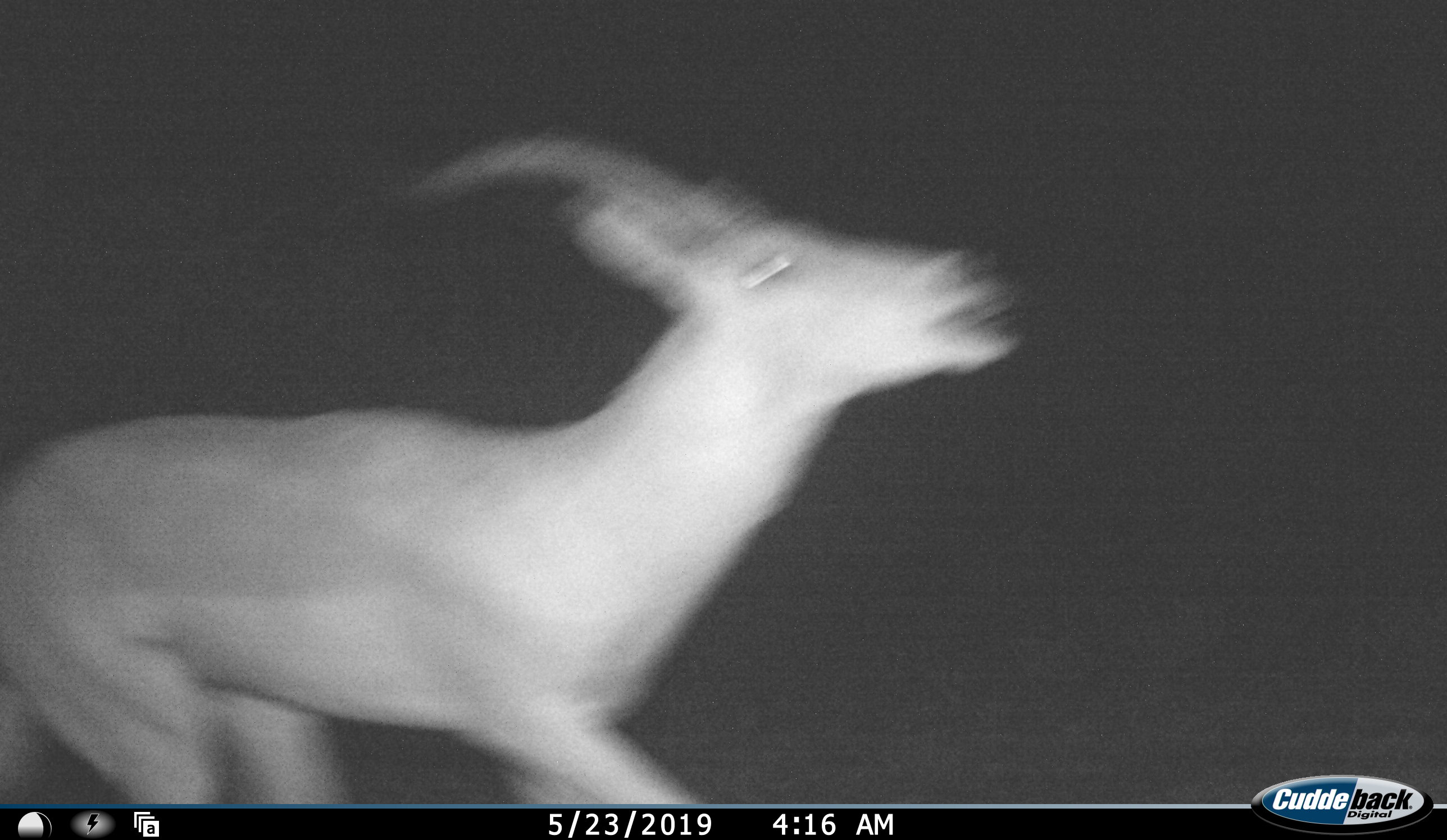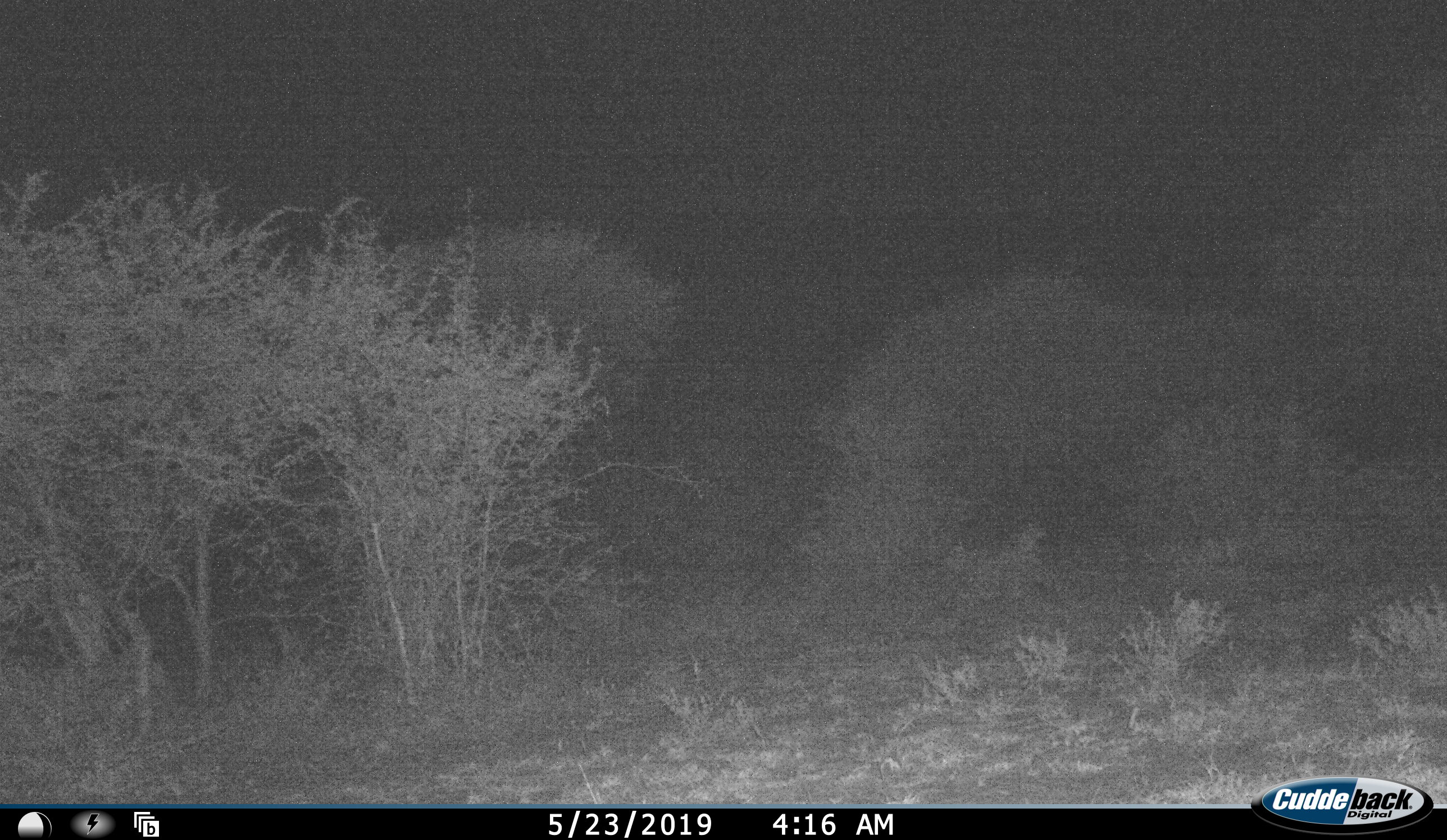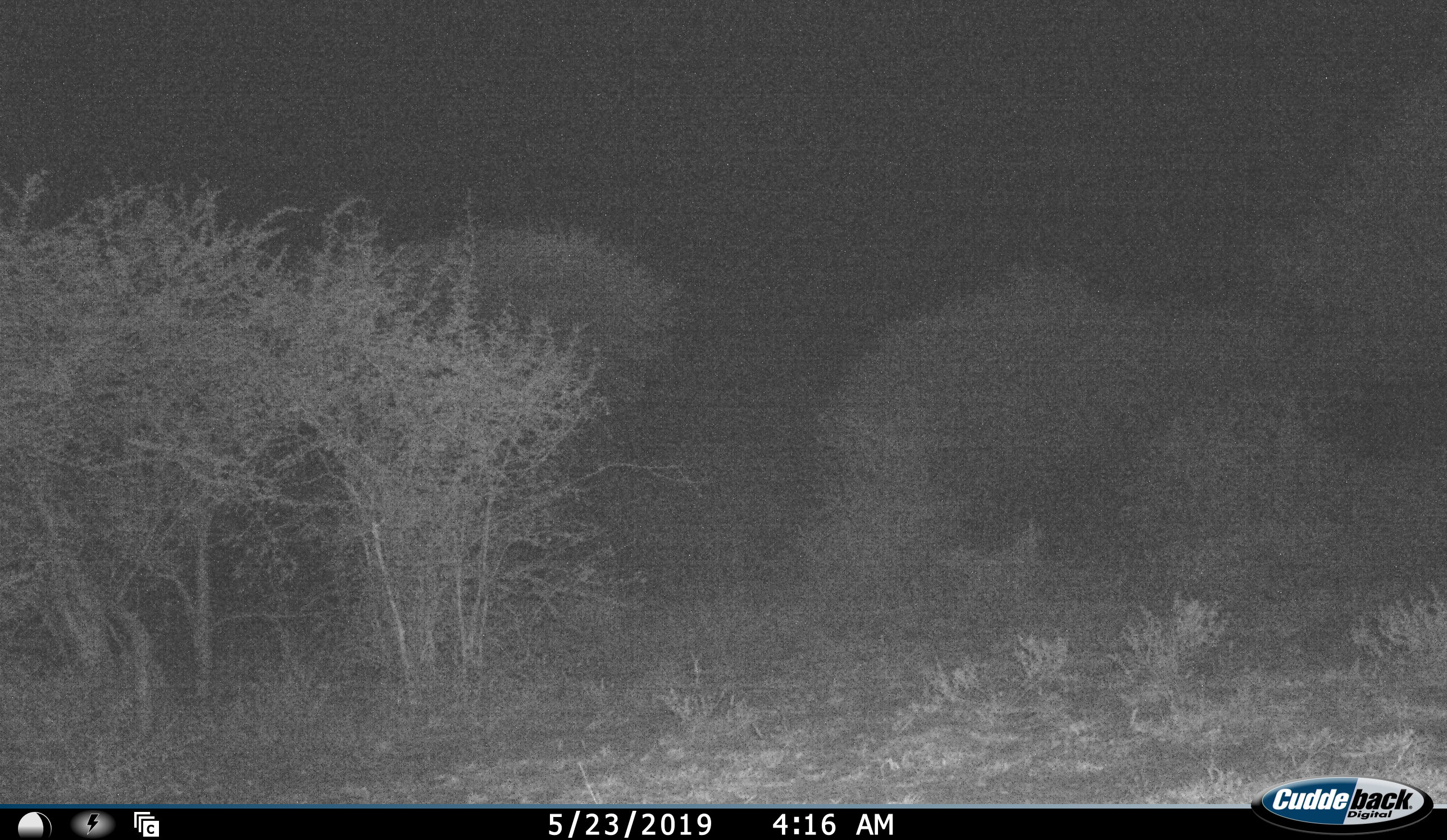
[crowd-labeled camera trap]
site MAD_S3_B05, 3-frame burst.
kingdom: Animalia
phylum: Chordata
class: Mammalia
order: Artiodactyla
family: Bovidae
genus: Aepyceros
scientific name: Aepyceros melampus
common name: impala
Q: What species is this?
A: Impala (Aepyceros melampus).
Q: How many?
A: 1.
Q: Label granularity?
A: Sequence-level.